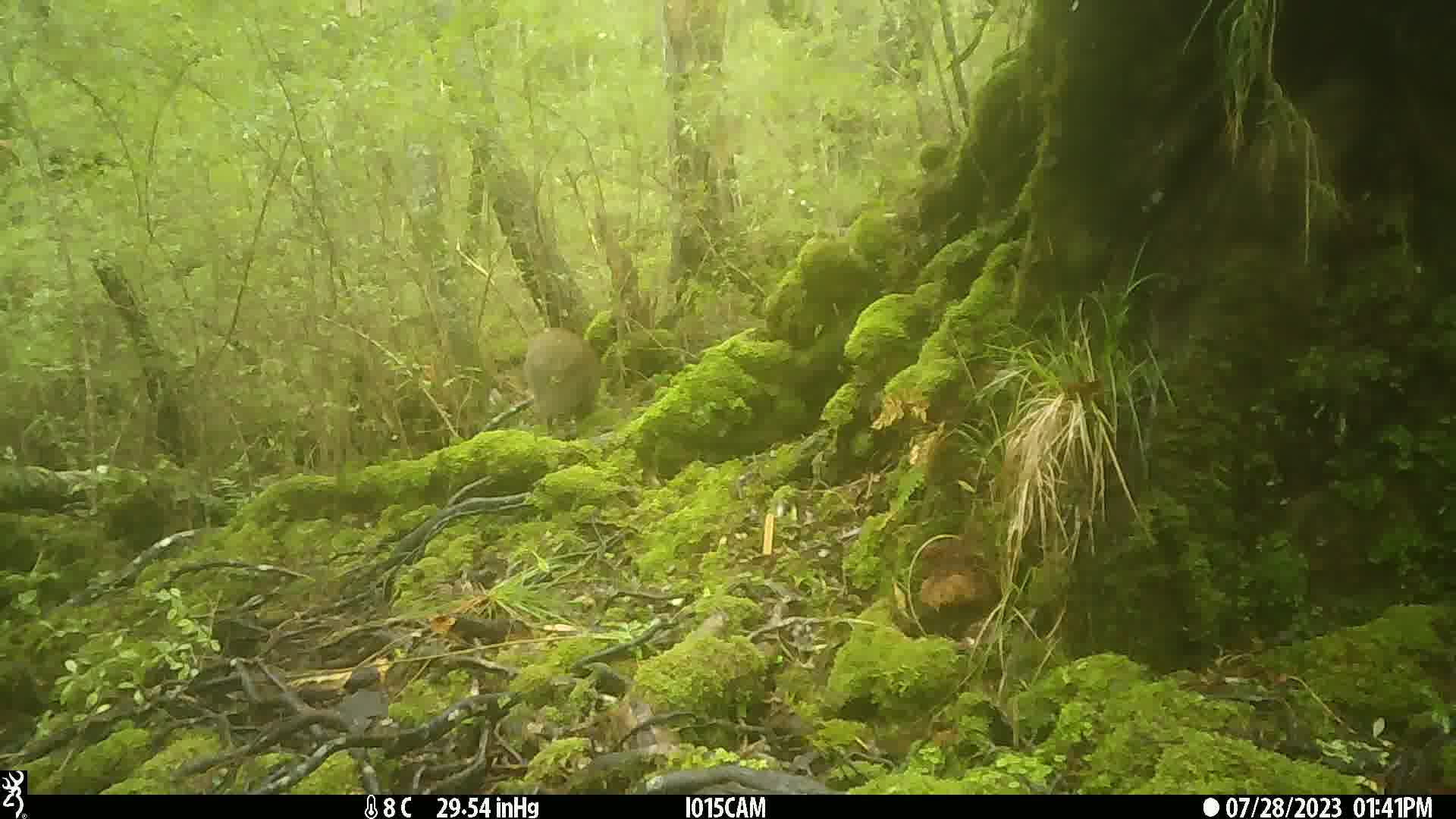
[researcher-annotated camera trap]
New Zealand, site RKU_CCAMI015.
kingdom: Animalia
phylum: Chordata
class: Aves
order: Apterygiformes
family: Apterygidae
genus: Apteryx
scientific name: Apteryx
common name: kiwi